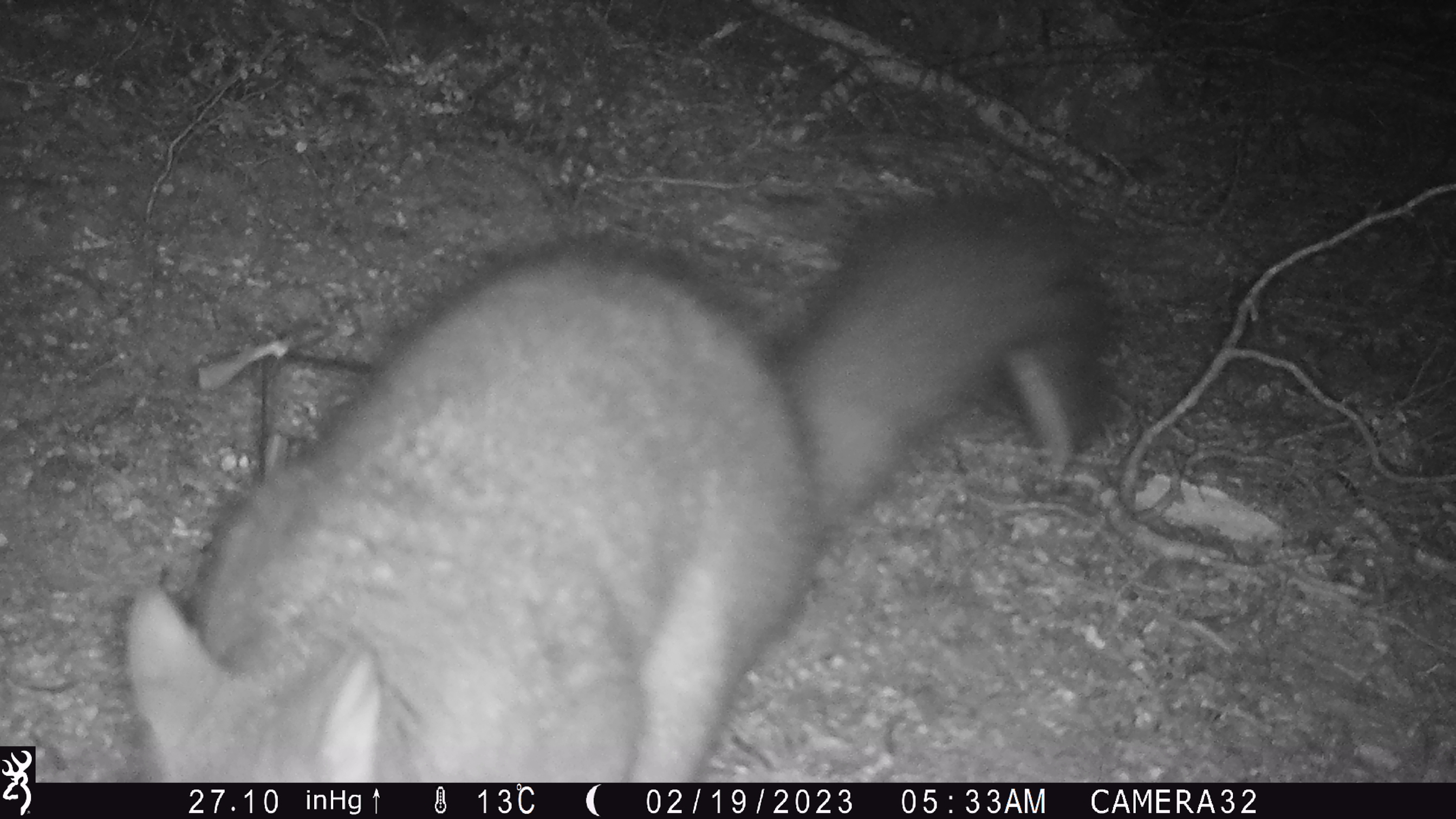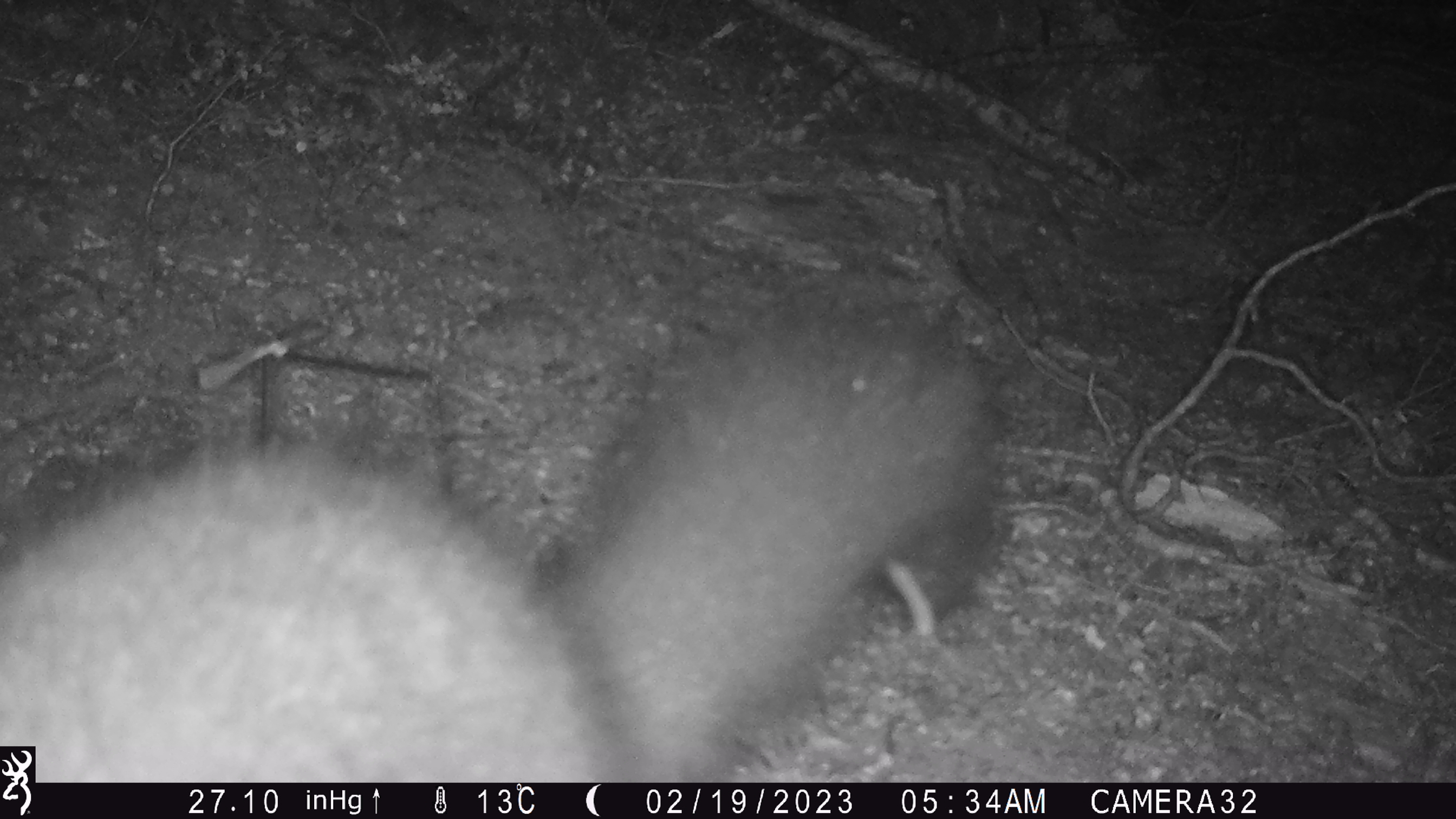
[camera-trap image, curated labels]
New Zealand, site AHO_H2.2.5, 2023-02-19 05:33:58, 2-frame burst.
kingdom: Animalia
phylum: Chordata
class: Mammalia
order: Carnivora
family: Mustelidae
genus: Mustela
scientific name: Mustela erminea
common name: stoat